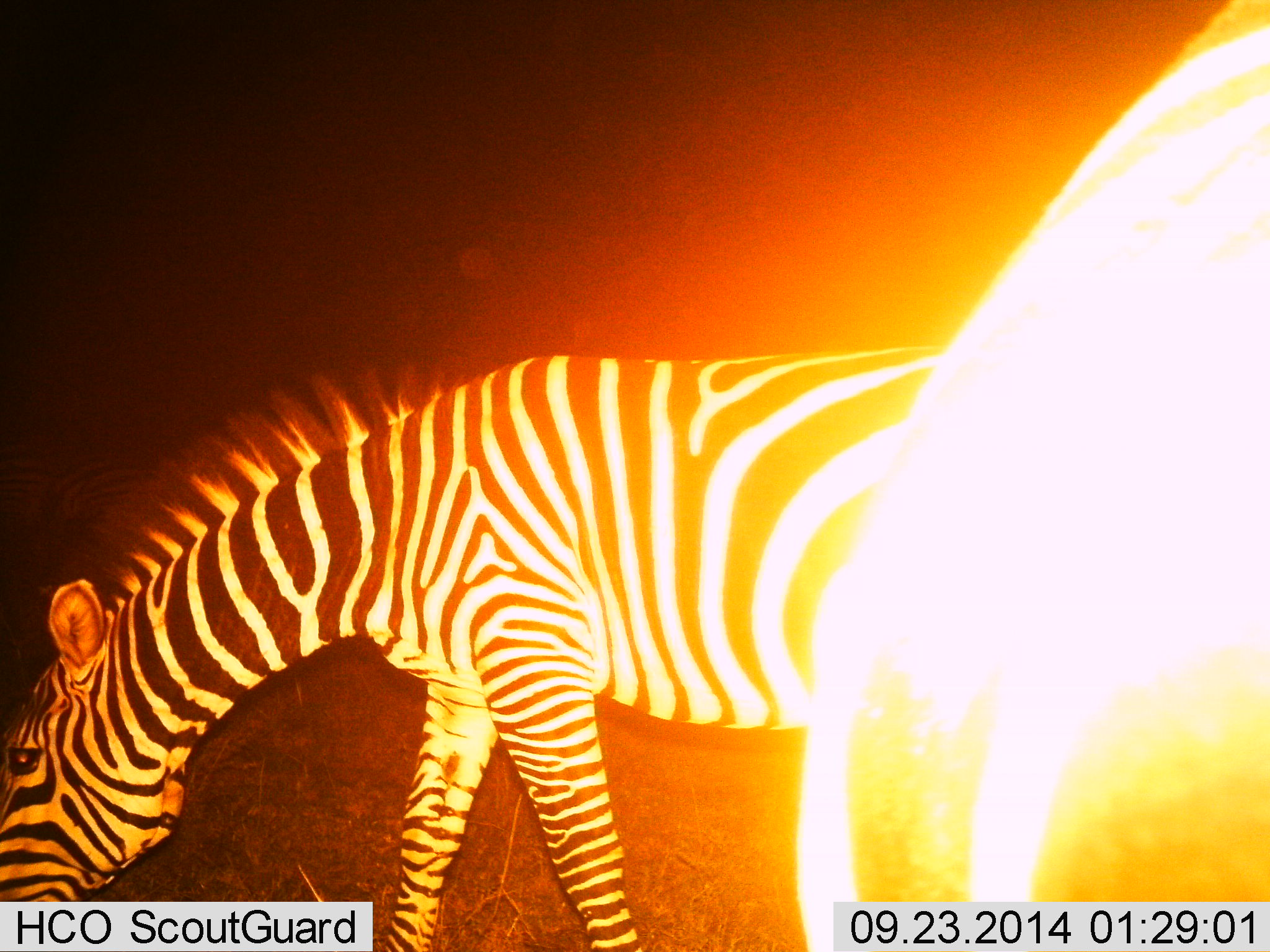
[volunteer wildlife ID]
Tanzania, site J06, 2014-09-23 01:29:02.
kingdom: Animalia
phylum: Chordata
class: Mammalia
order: Perissodactyla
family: Equidae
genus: Equus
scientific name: Equus quagga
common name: plains zebra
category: zebra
Zebra (plains zebra) (Equus quagga), count 2. Behavior (volunteer vote fractions): standing 20%, resting 0%, moving 0%, interacting 0%. Young present (vote fraction): 0%. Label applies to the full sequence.